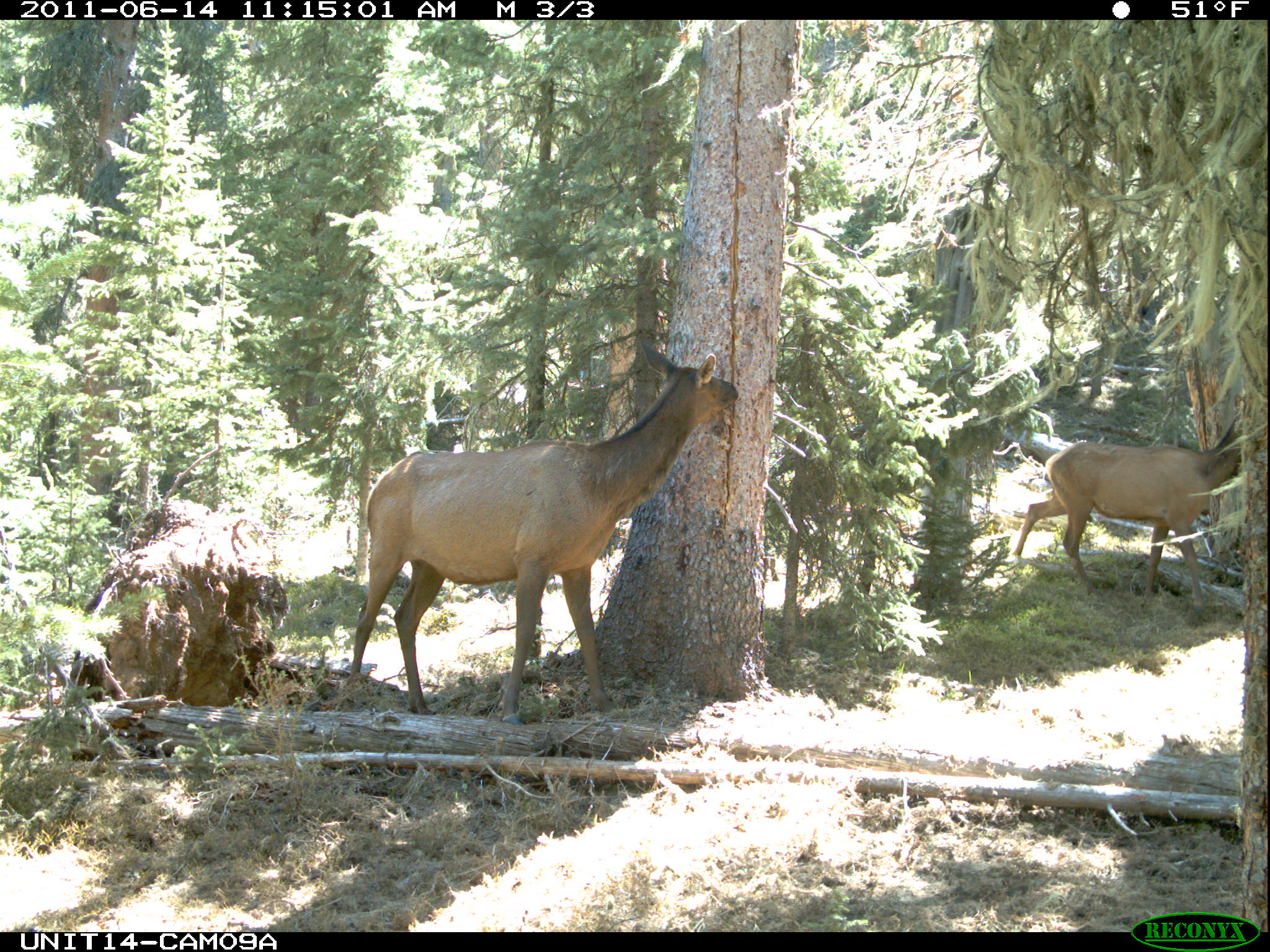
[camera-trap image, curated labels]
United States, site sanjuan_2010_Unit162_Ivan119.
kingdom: Animalia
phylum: Chordata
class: Mammalia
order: Artiodactyla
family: Cervidae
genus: Cervus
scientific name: Cervus elaphus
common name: red deer